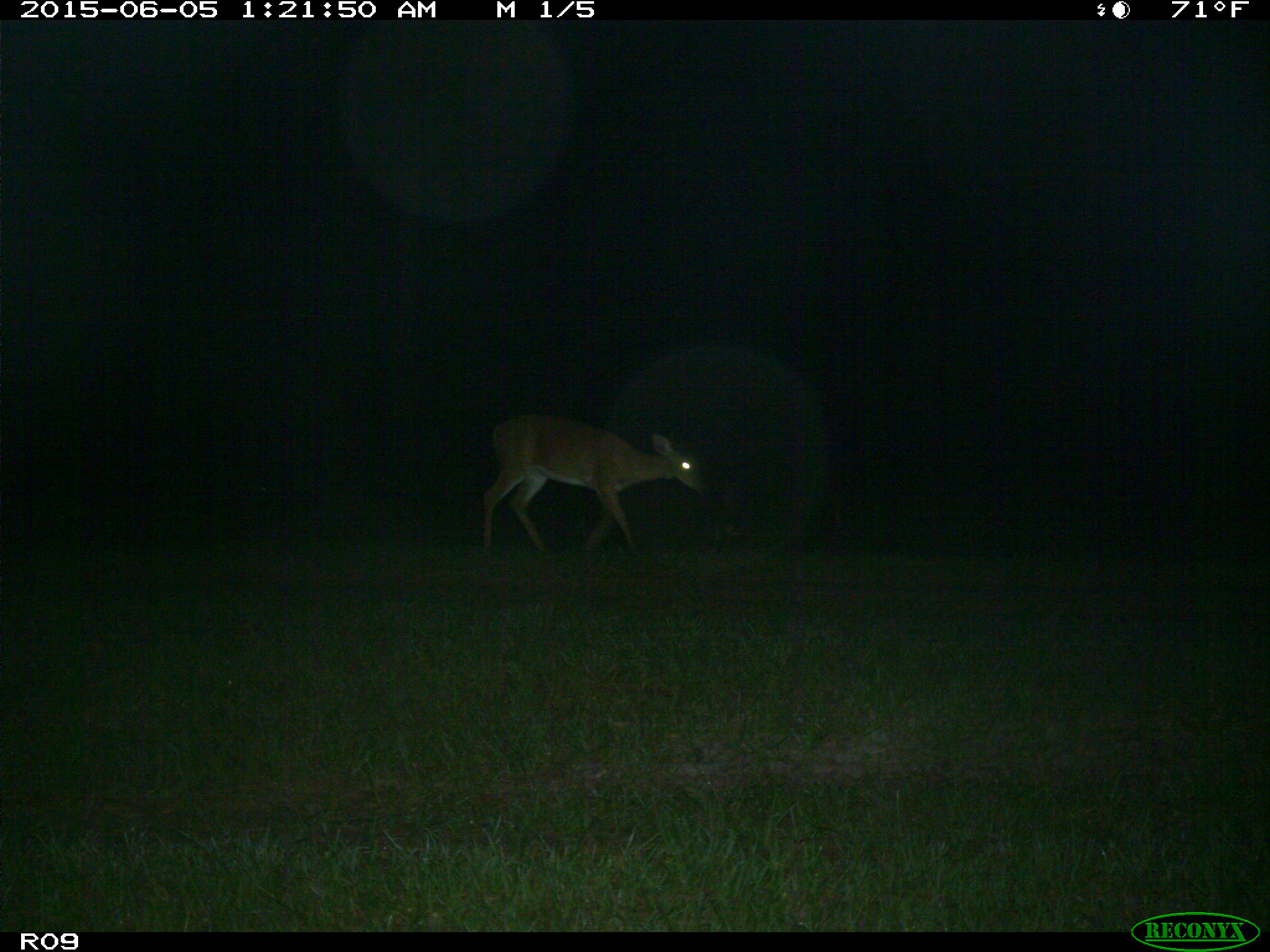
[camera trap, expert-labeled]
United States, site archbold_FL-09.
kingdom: Animalia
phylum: Chordata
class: Mammalia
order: Artiodactyla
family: Cervidae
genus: Odocoileus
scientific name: Odocoileus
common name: deer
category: unidentified deer